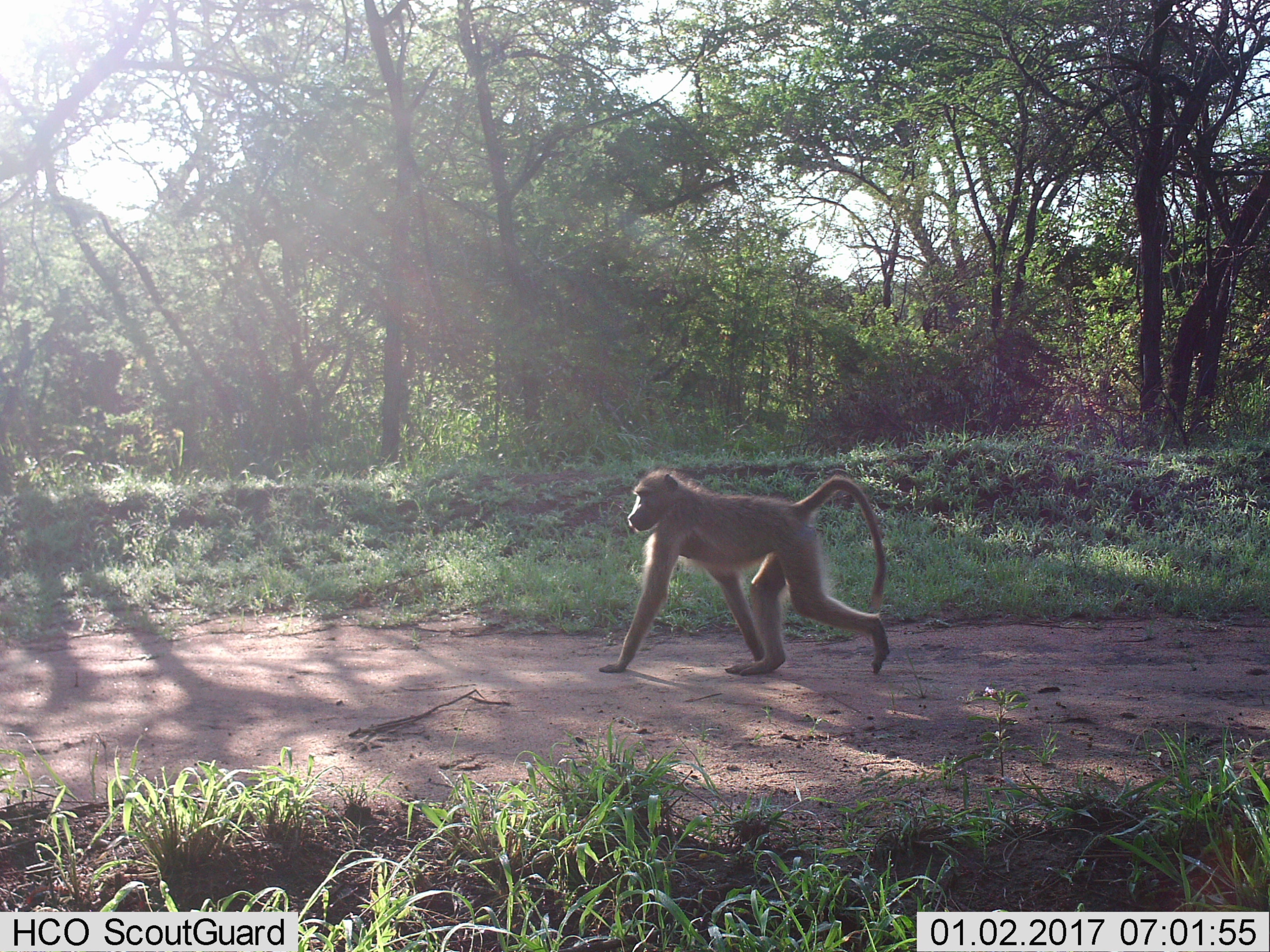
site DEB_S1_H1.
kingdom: Animalia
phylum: Chordata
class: Mammalia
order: Primates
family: Cercopithecidae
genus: Papio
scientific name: Papio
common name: baboon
Baboon (Papio), count 1. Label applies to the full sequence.